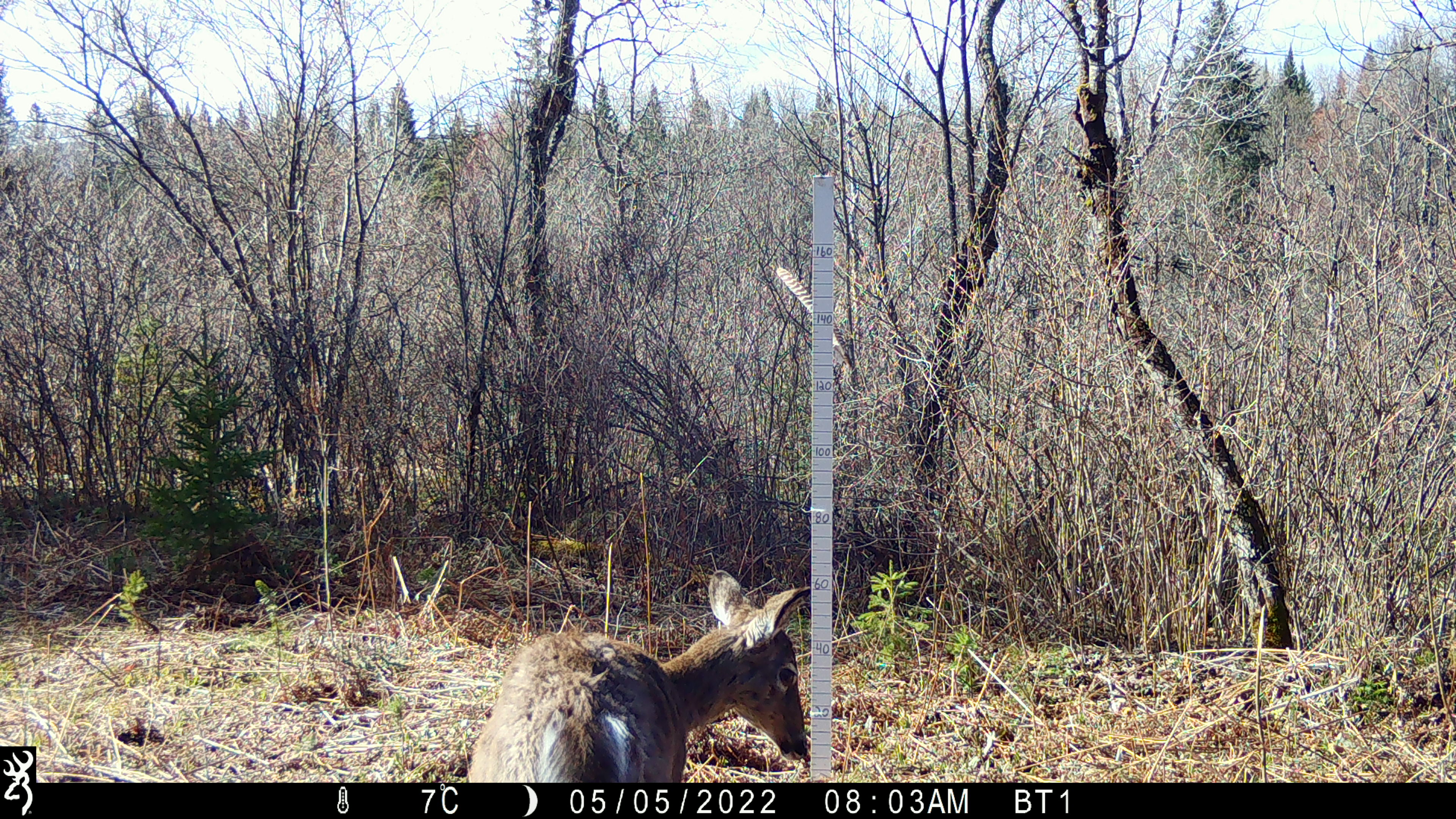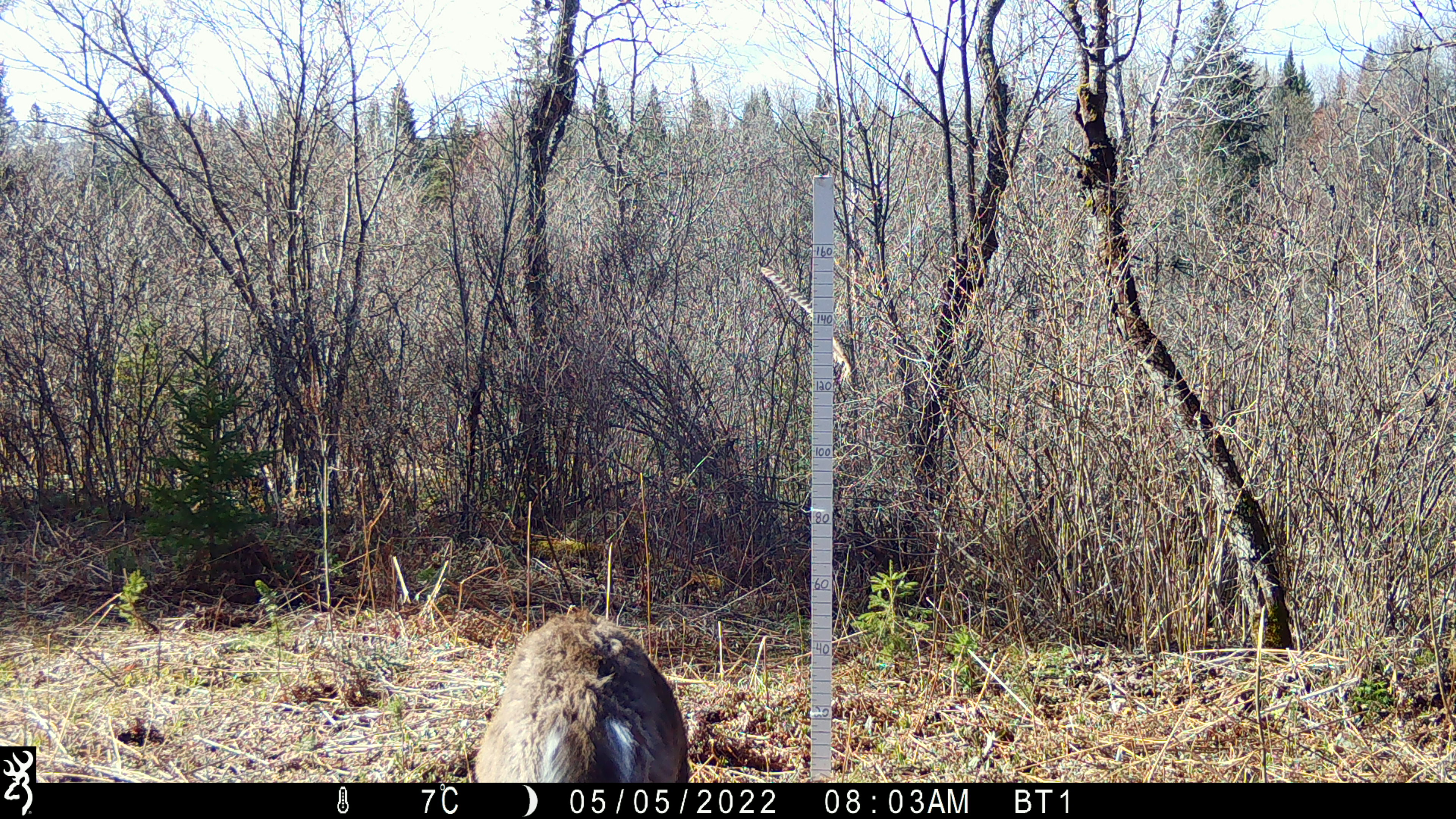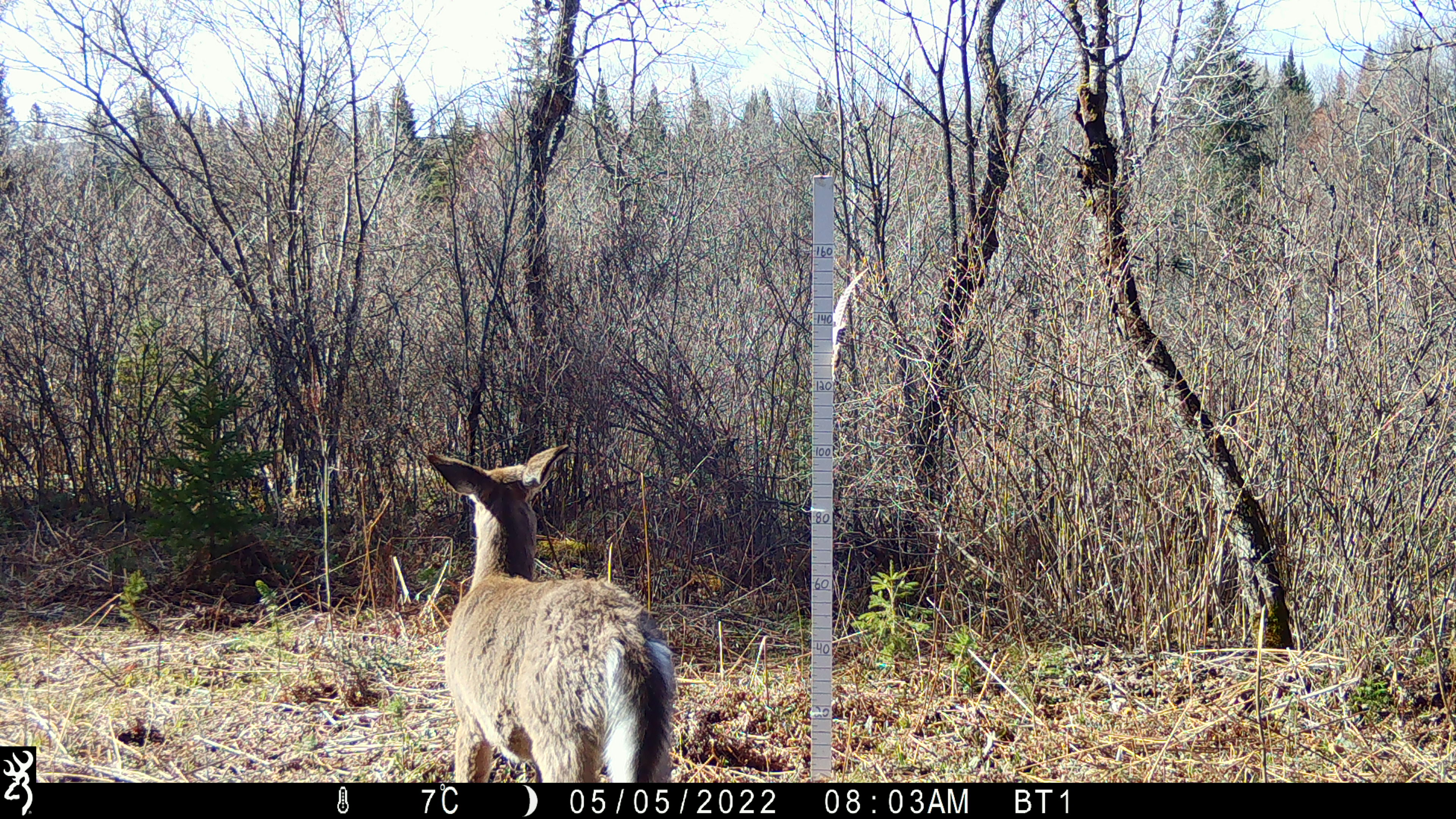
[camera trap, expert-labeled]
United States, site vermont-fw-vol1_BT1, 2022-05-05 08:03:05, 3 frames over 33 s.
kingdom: Animalia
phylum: Chordata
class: Mammalia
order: Artiodactyla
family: Cervidae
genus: Odocoileus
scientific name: Odocoileus virginianus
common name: white-tailed deer